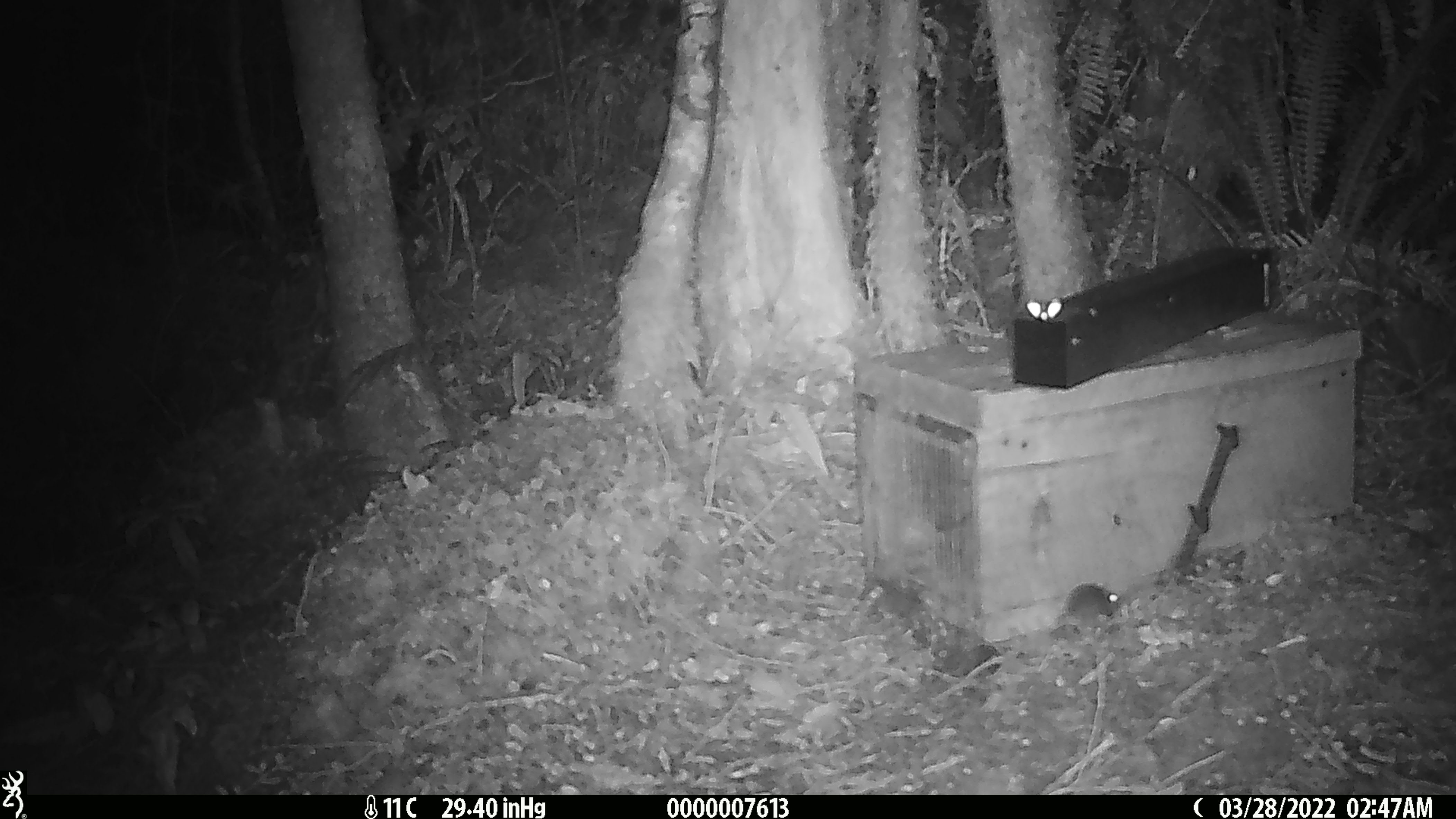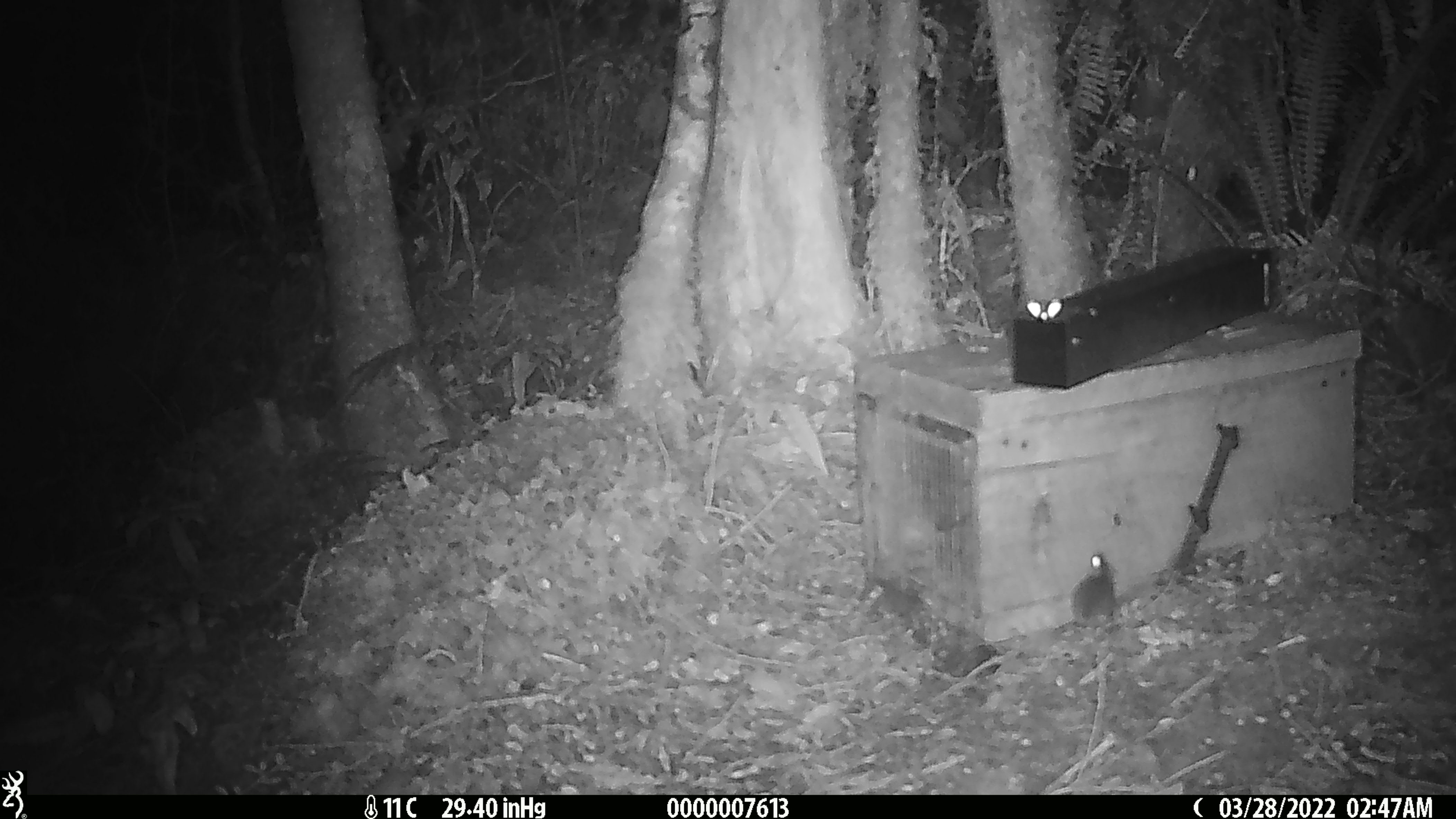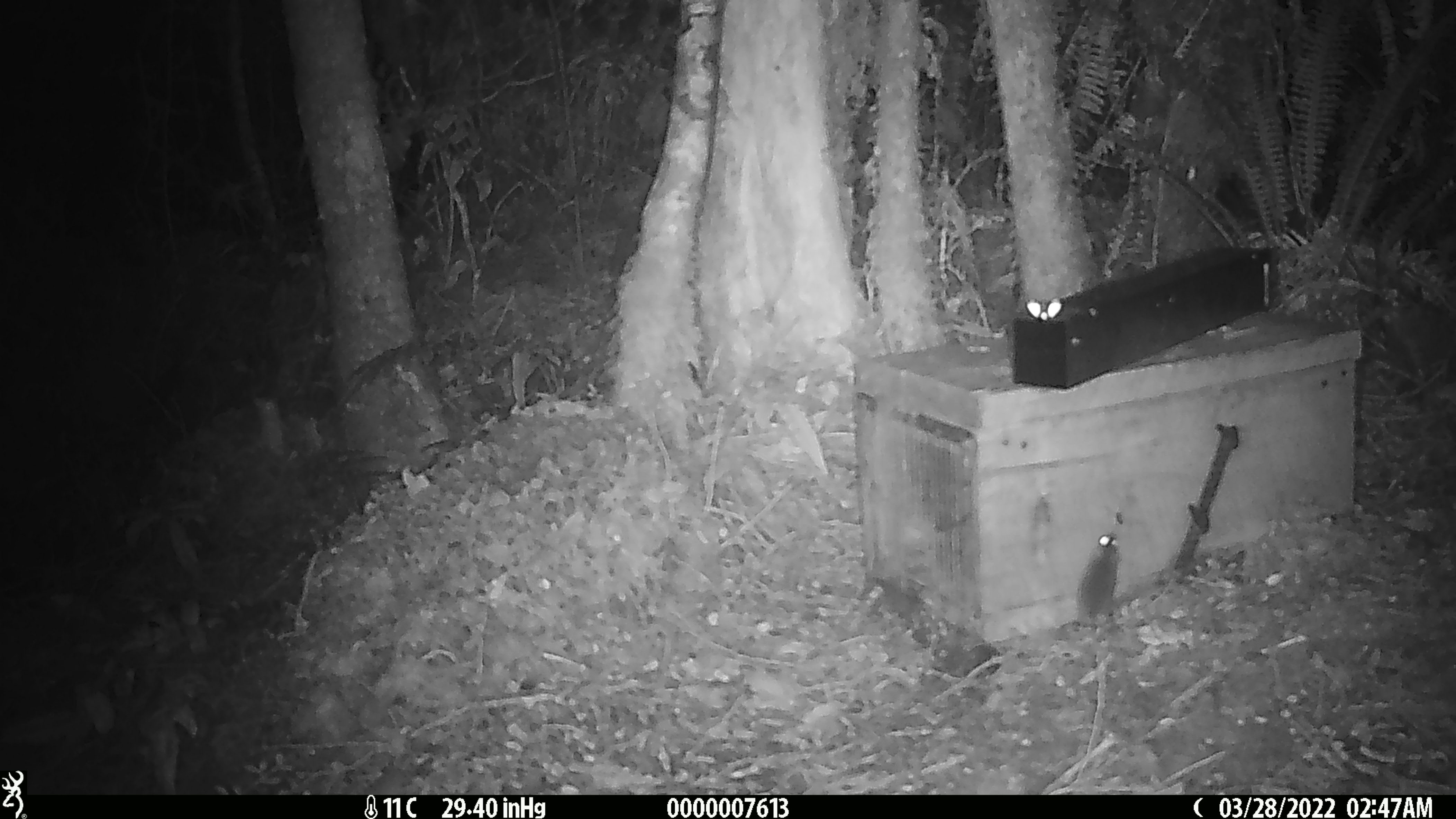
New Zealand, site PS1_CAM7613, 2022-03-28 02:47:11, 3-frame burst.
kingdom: Animalia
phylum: Chordata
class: Mammalia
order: Rodentia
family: Muridae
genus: Mus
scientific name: Mus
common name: mouse